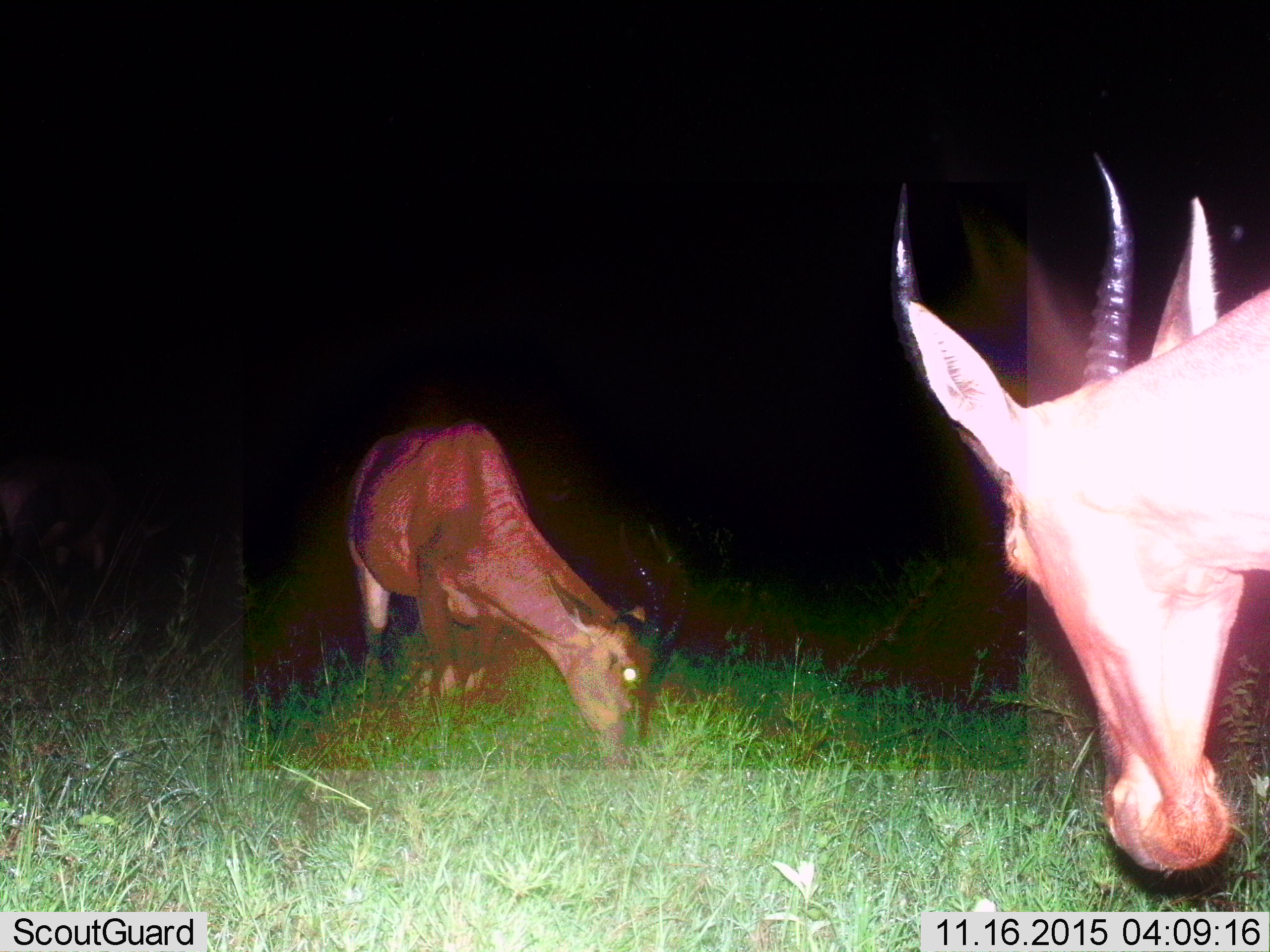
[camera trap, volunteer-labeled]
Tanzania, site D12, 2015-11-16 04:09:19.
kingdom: Animalia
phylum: Chordata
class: Mammalia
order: Artiodactyla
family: Bovidae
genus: Damaliscus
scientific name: Damaliscus lunatus jimela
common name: topi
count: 2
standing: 56%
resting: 0%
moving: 11%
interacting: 0%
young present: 11%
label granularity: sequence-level